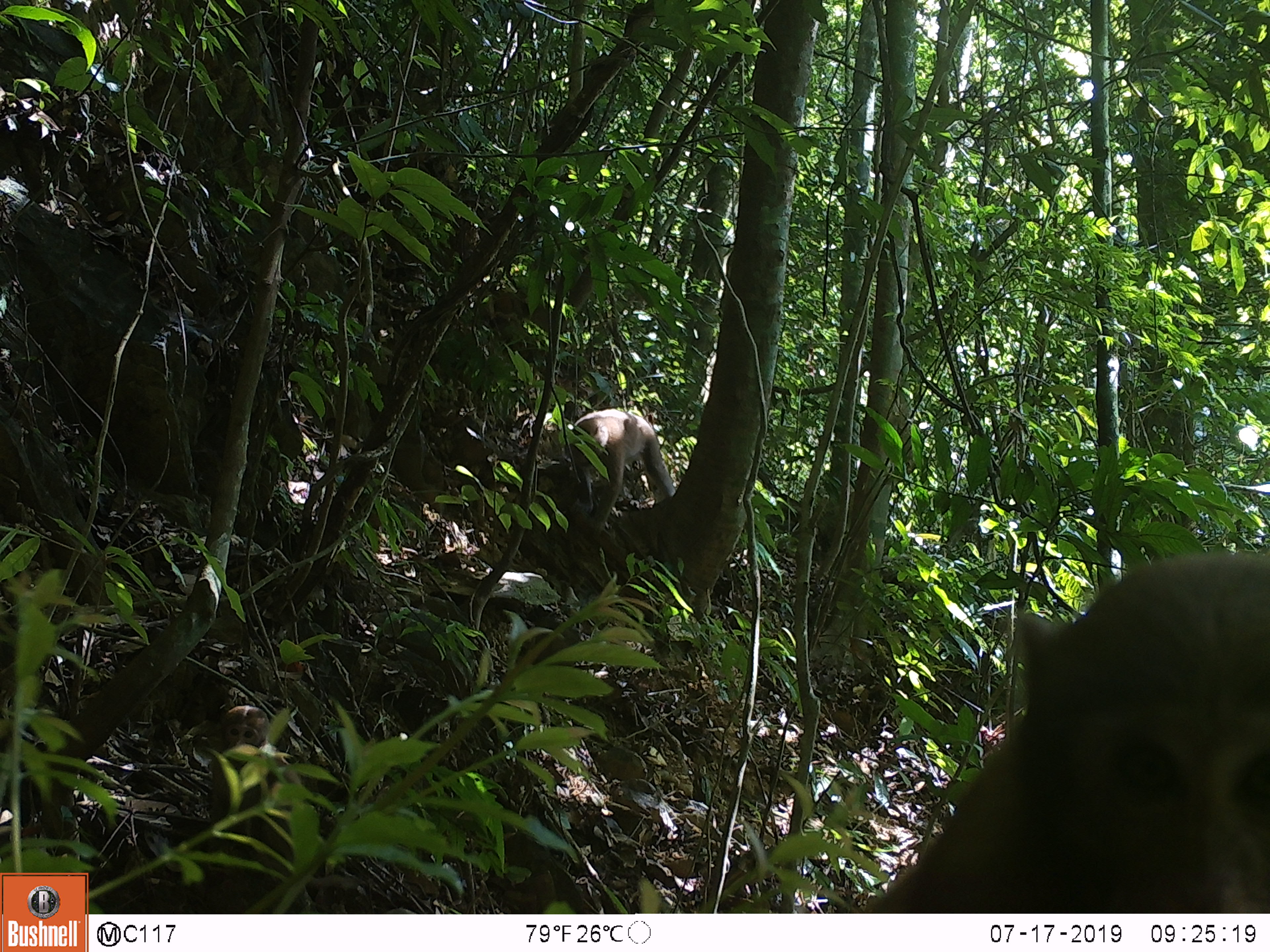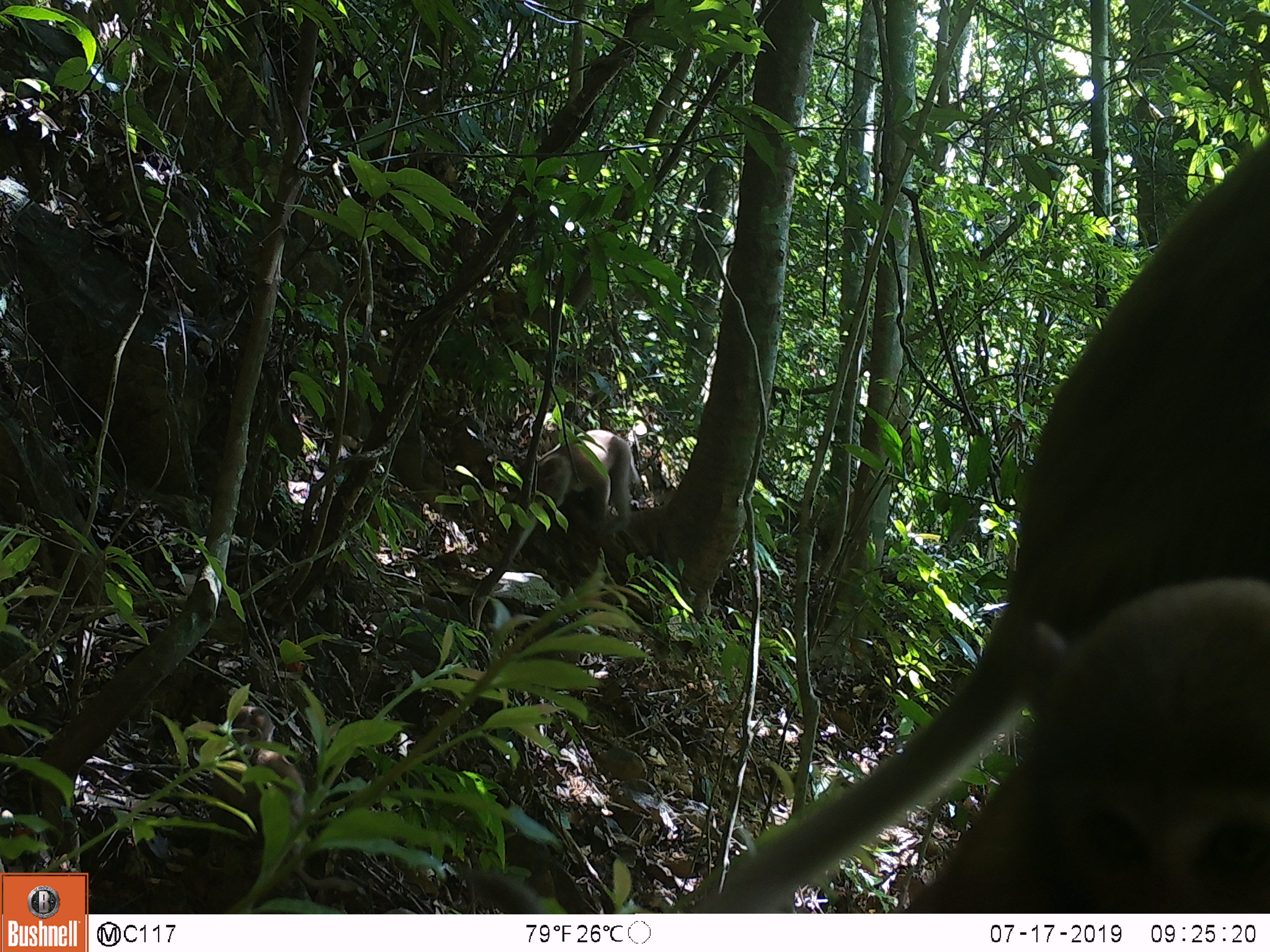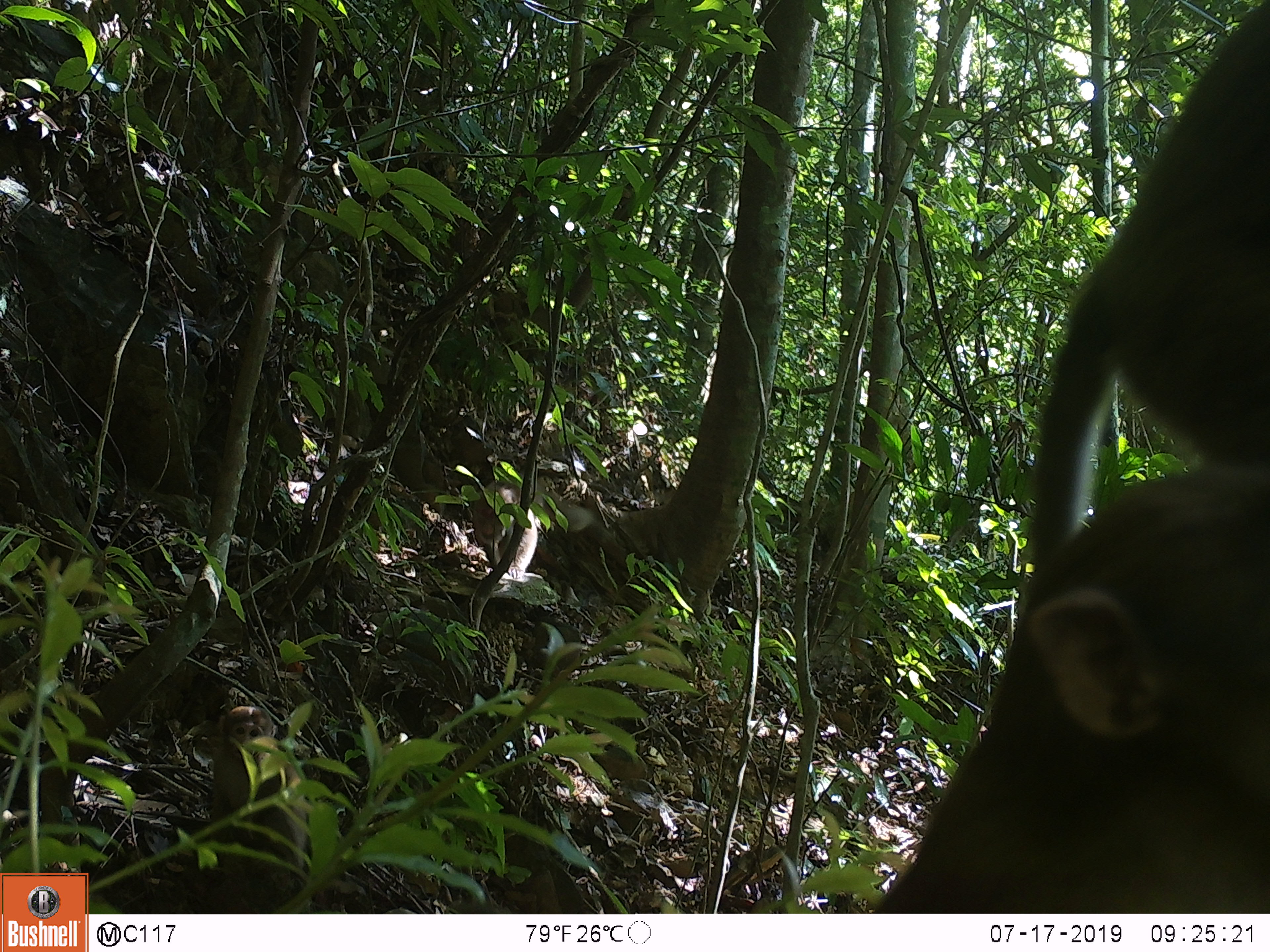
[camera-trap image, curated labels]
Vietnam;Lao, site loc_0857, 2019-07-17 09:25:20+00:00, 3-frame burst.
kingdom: Animalia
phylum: Chordata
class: Mammalia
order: Primates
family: Cercopithecidae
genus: Macaca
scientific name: Macaca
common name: macaque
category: macaque not stump tailed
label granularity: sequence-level